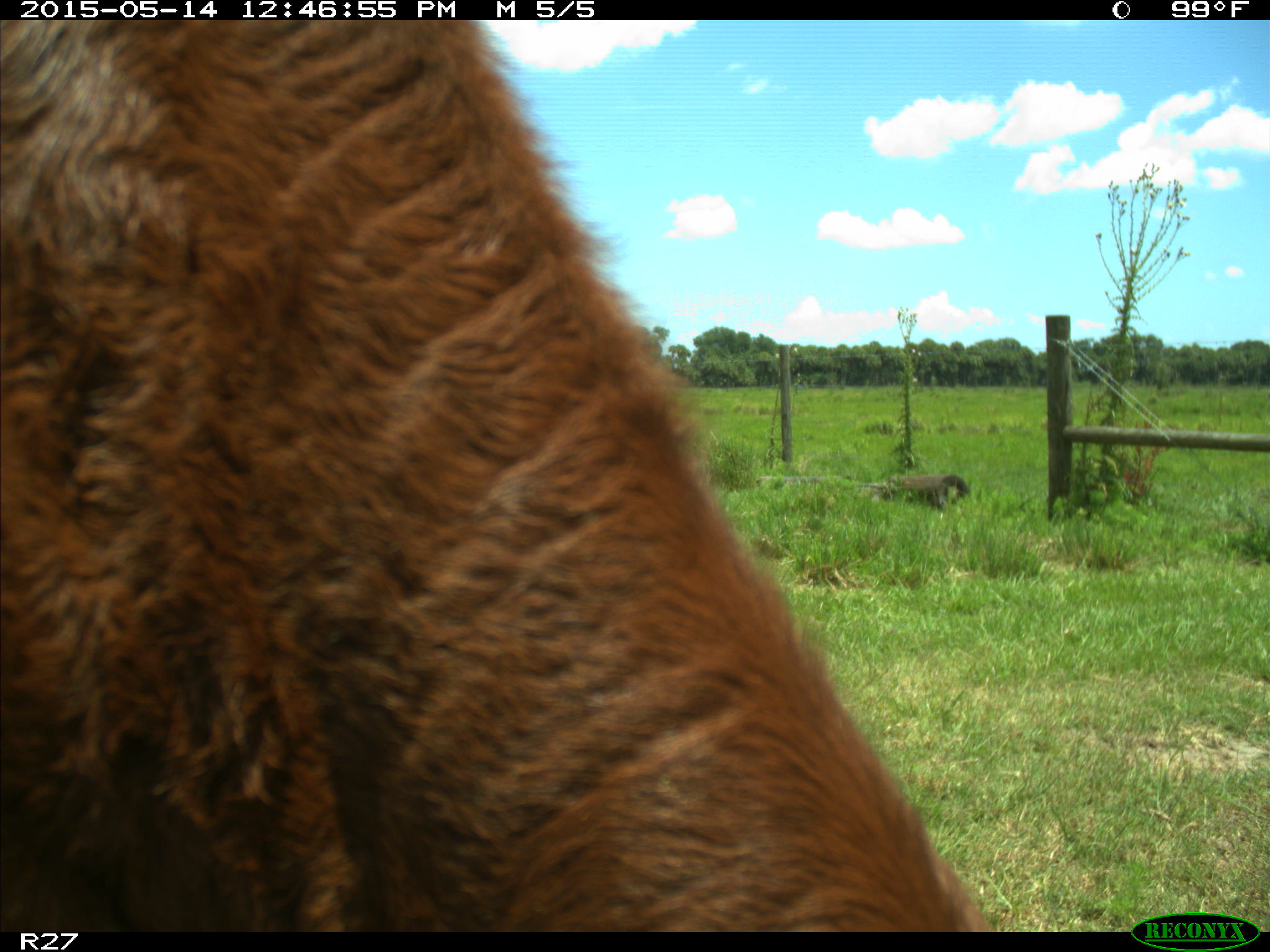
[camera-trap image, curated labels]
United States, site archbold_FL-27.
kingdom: Animalia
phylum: Chordata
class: Mammalia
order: Artiodactyla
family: Bovidae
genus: Bos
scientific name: Bos taurus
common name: domestic cow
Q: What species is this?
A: Bos taurus (domestic cow).